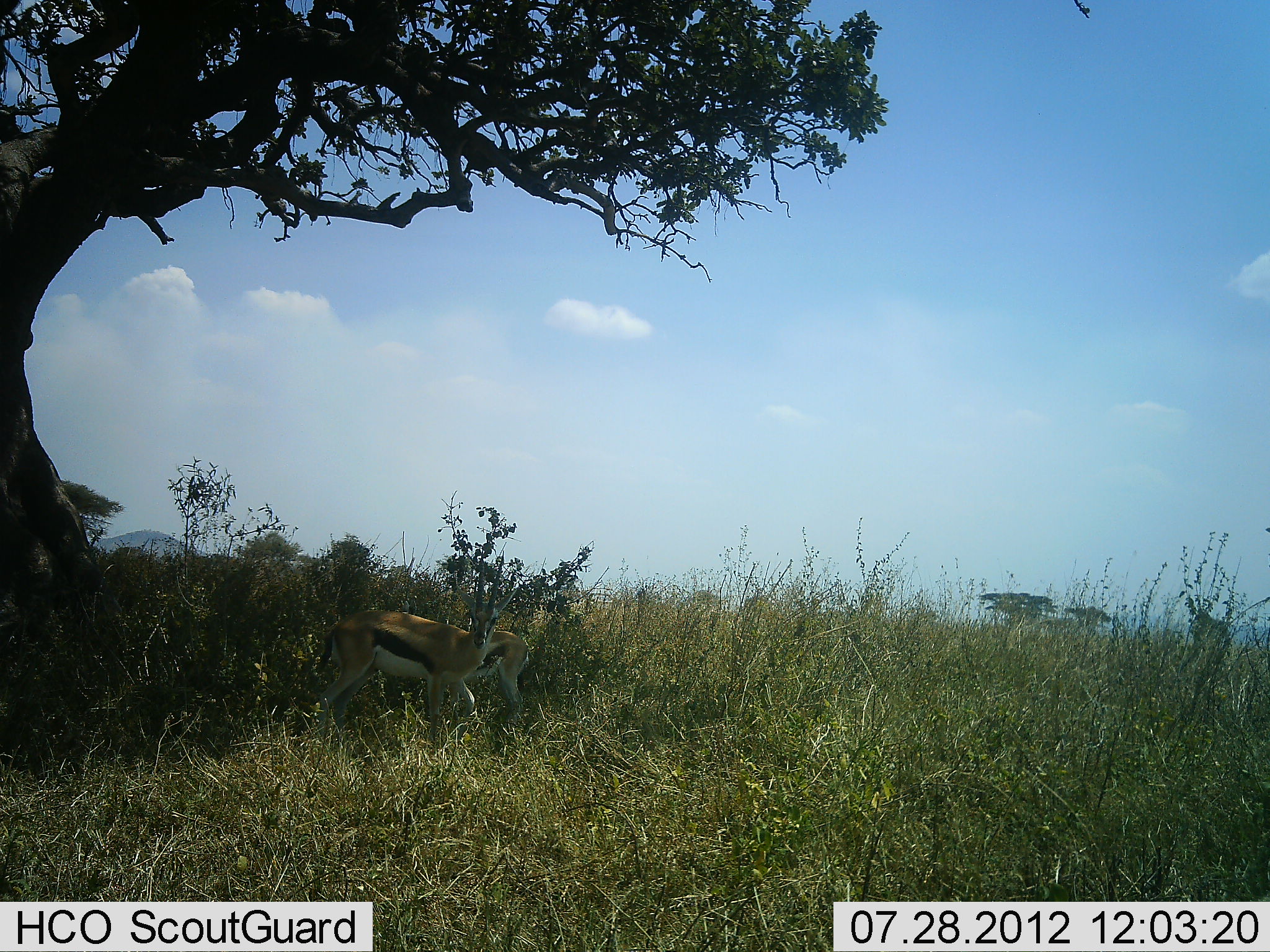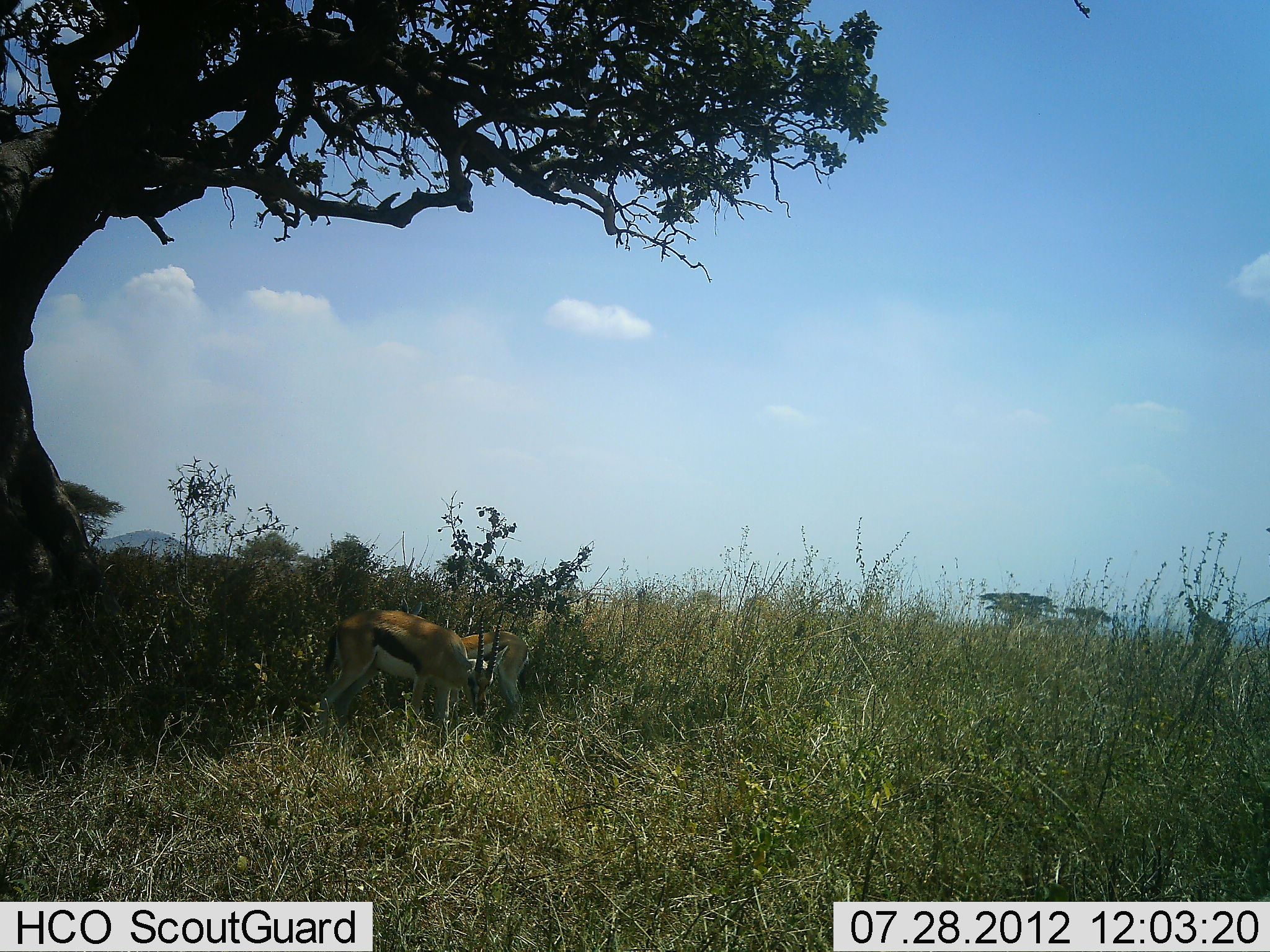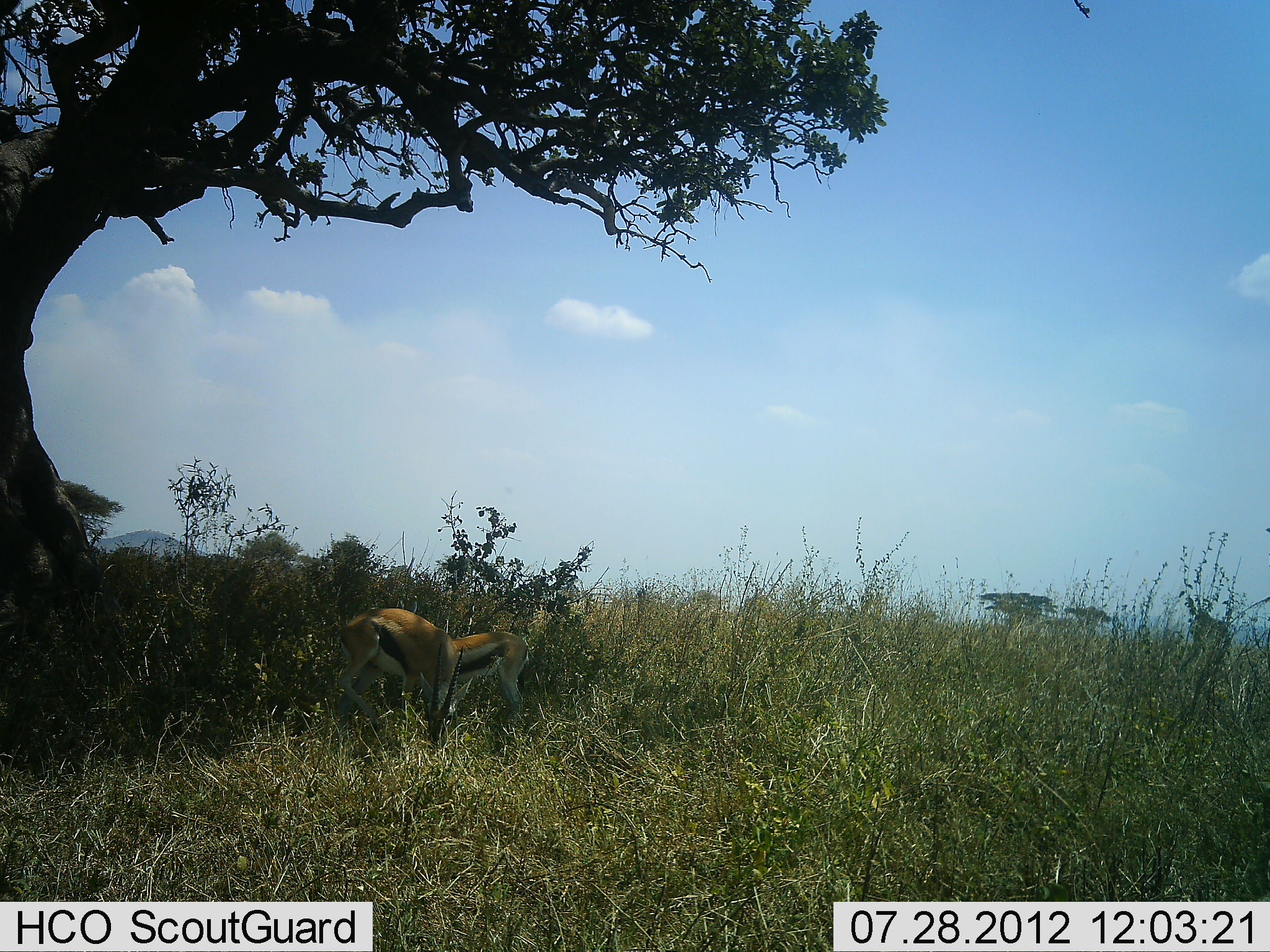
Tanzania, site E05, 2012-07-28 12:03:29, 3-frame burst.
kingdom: Animalia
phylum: Chordata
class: Mammalia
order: Artiodactyla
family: Bovidae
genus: Eudorcas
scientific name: Eudorcas thomsonii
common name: thomson's gazelle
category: gazellethomsons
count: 2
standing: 50%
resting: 10%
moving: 0%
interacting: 0%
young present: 10%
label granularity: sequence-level